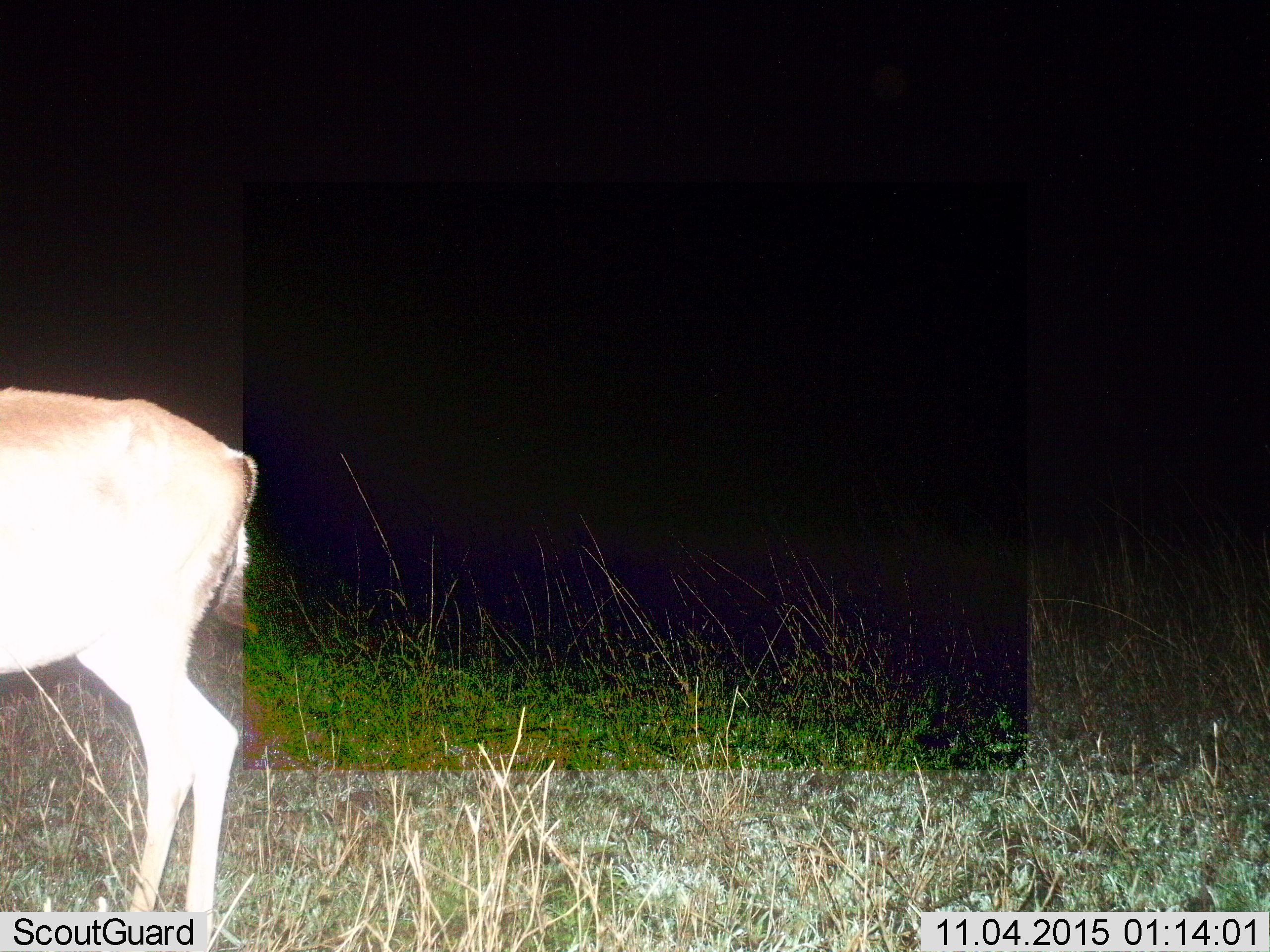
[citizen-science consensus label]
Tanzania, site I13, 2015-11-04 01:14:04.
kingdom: Animalia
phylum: Chordata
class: Mammalia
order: Artiodactyla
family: Bovidae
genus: Nanger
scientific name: Nanger granti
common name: grant's gazelle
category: gazellegrants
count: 1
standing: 100%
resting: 0%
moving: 0%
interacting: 0%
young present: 0%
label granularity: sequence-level